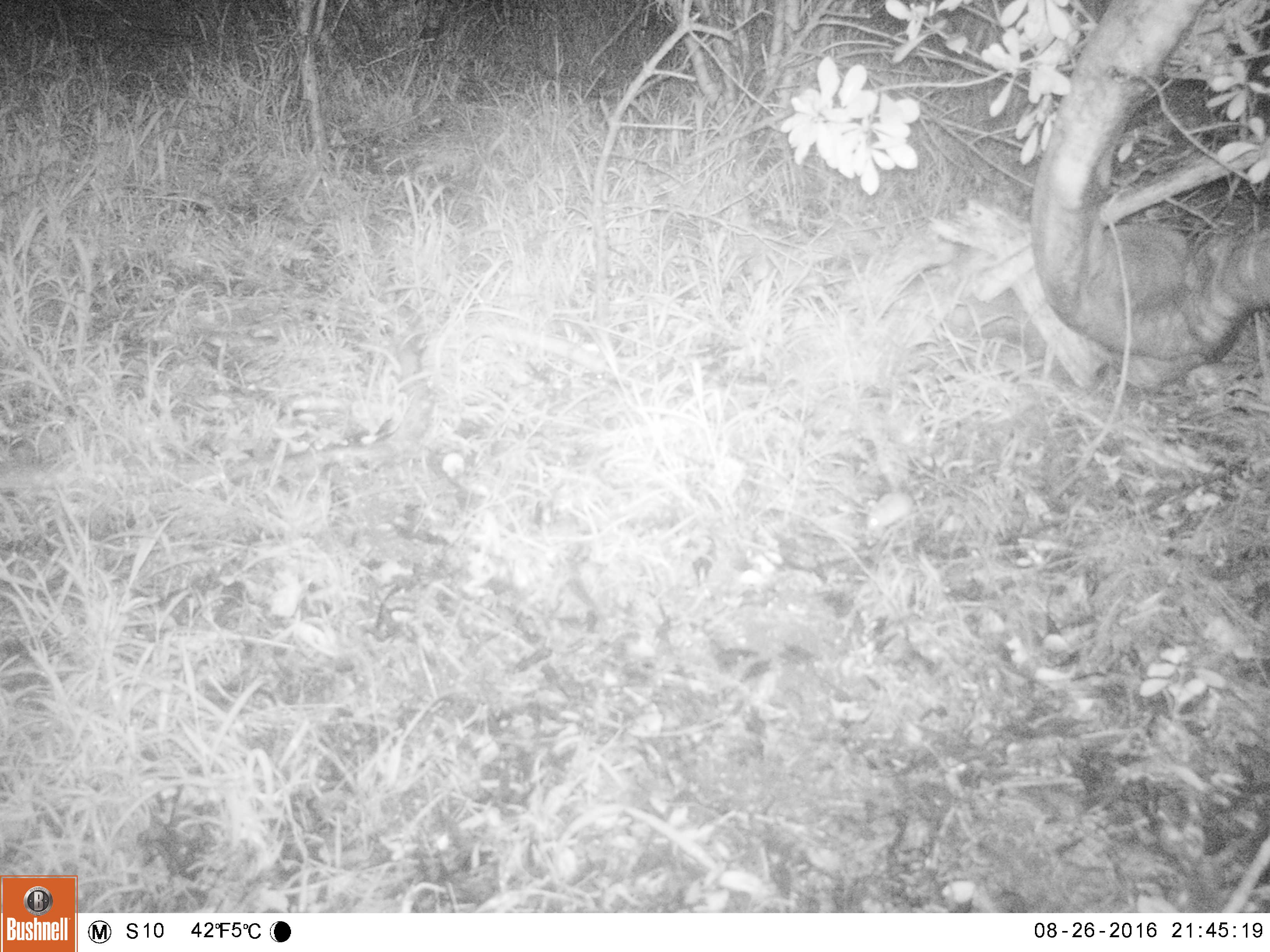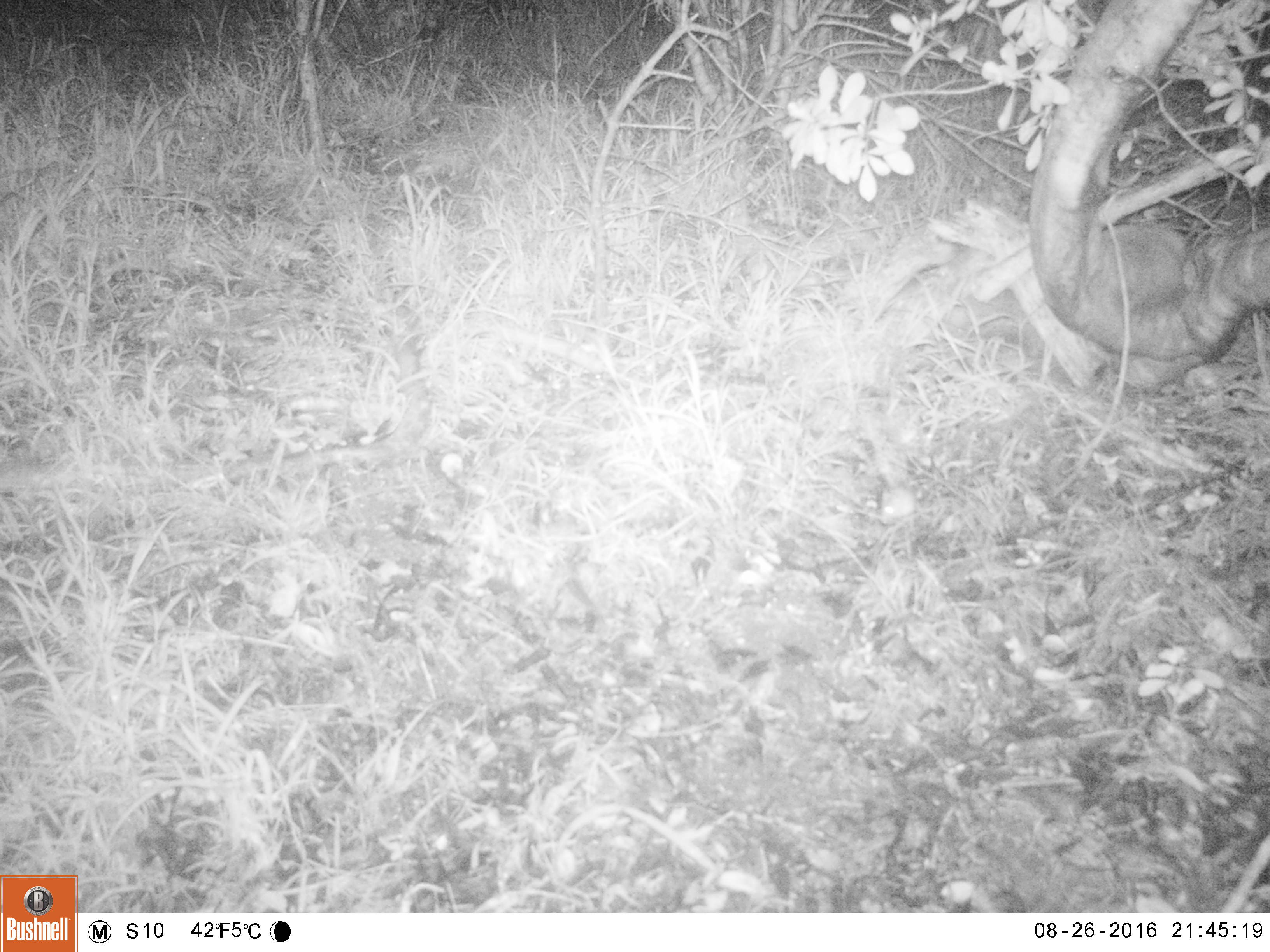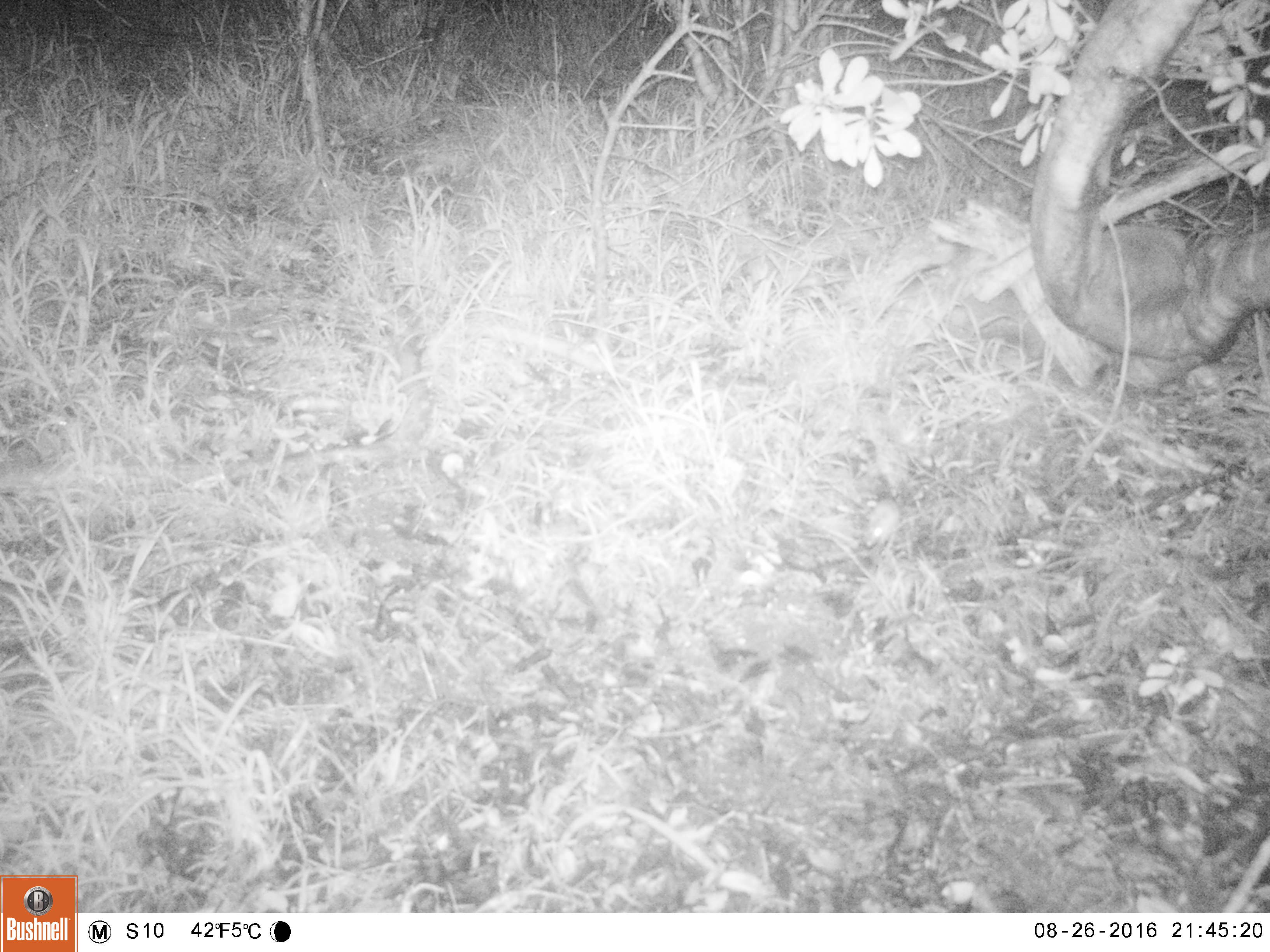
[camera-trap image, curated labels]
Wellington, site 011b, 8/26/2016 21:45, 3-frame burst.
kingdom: Animalia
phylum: Chordata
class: Mammalia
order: Rodentia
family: Muridae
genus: Mus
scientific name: Mus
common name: mouse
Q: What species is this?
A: Mouse (Mus).